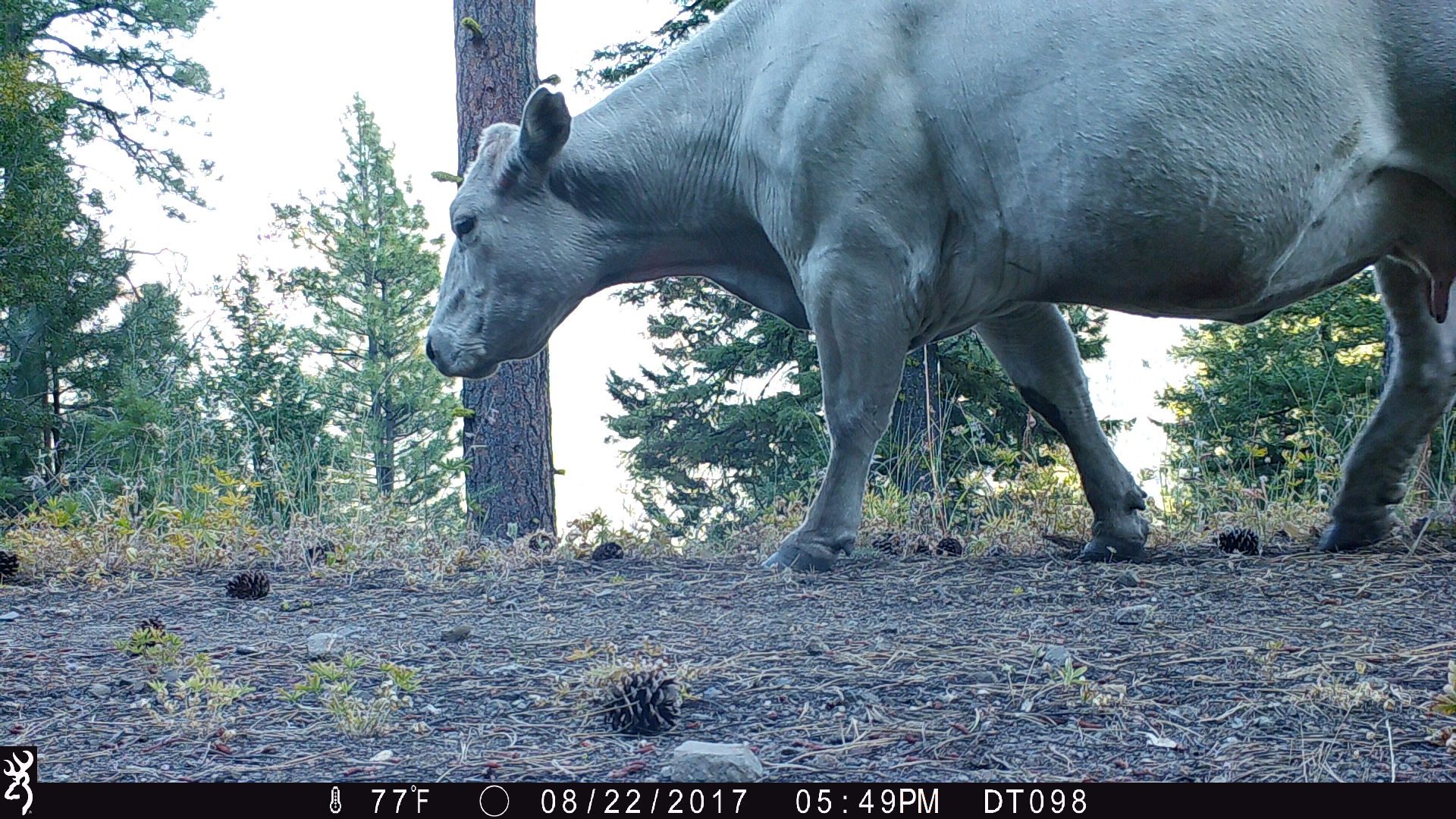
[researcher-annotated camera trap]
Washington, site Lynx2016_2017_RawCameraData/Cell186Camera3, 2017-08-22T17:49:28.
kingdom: Animalia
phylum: Chordata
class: Mammalia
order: Artiodactyla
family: Bovidae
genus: Bos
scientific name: Bos taurus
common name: domestic cattle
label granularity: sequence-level